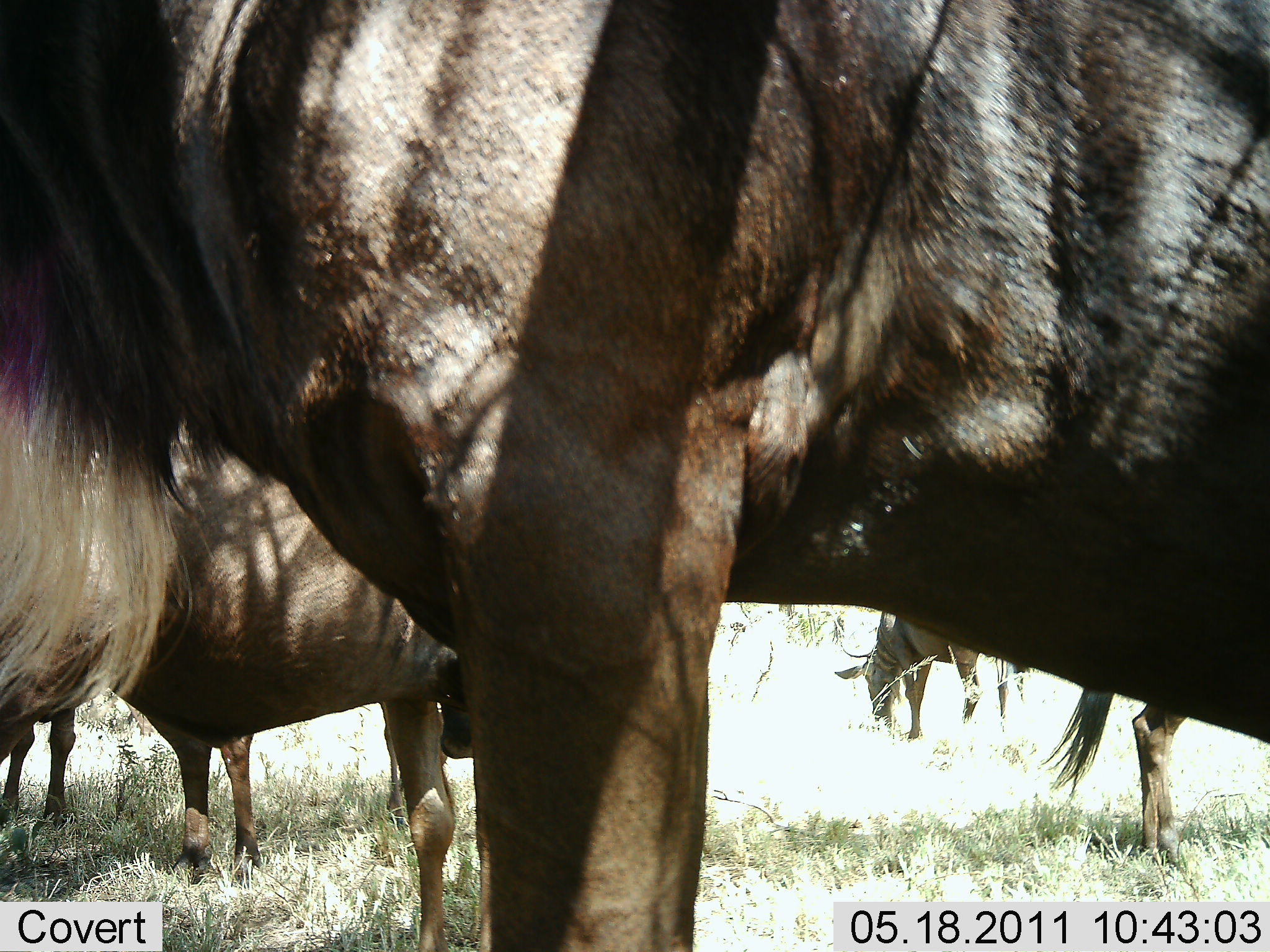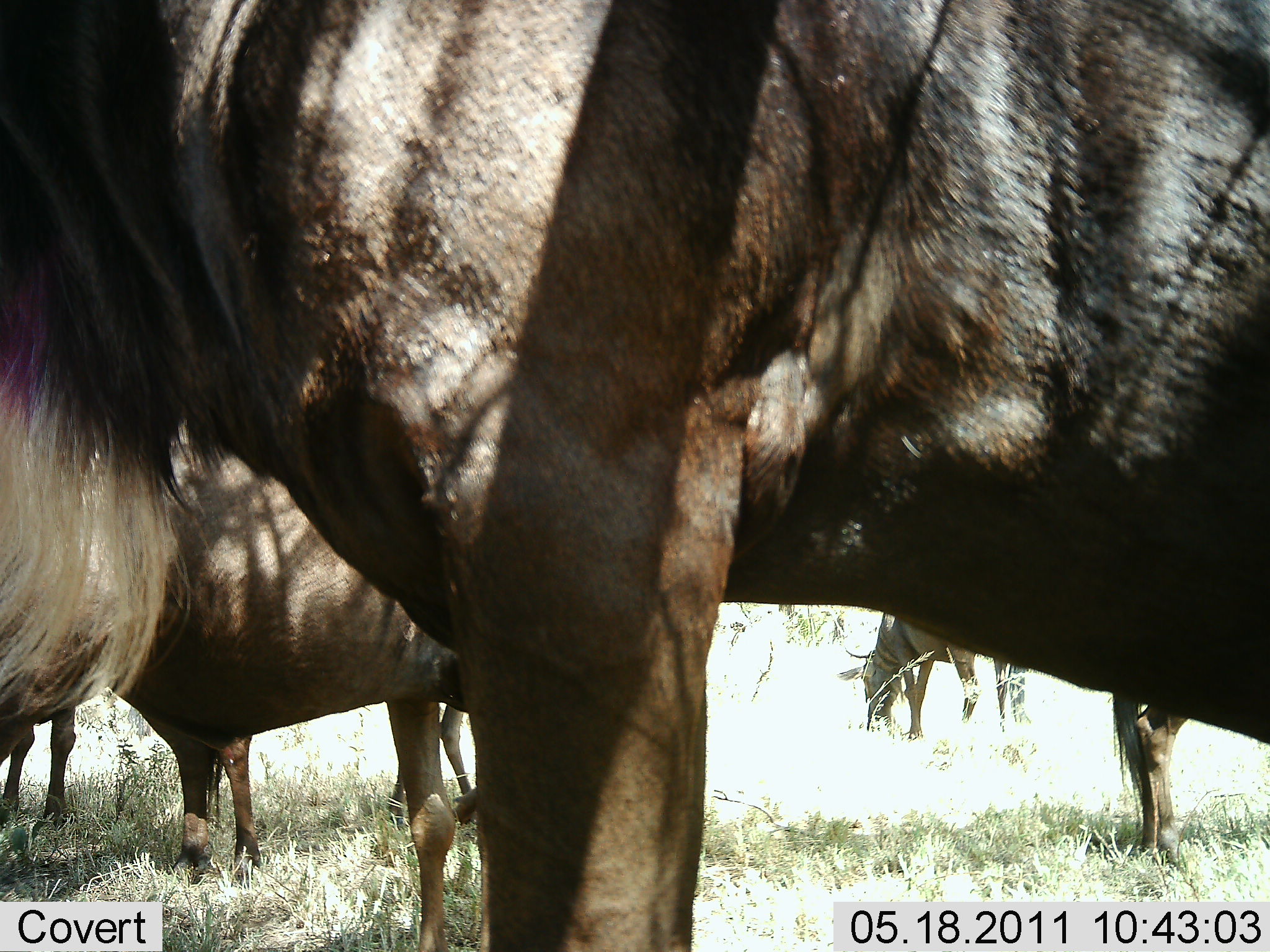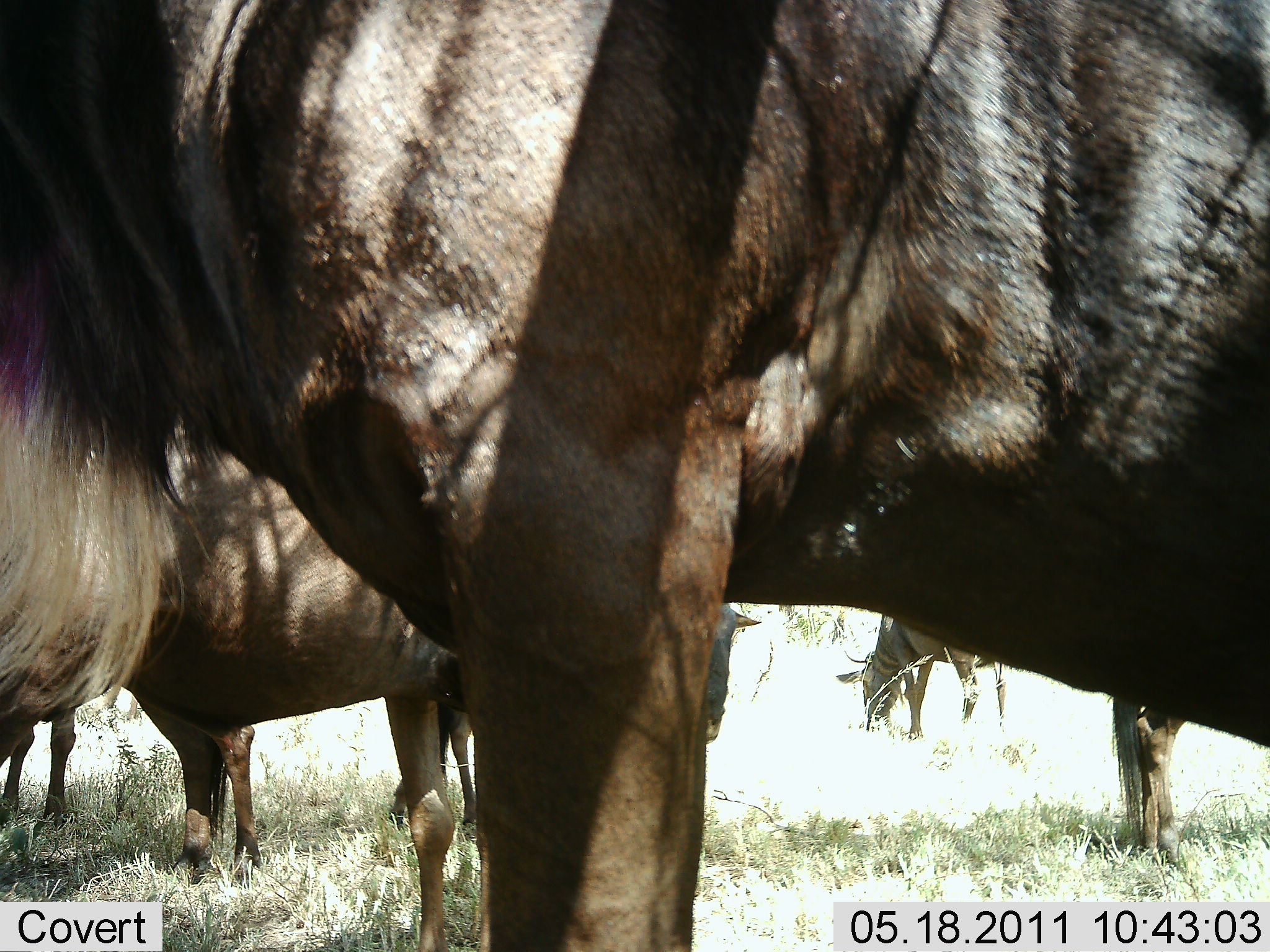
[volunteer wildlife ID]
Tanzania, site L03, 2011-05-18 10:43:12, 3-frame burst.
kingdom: Animalia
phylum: Chordata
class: Mammalia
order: Artiodactyla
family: Bovidae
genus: Connochaetes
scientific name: Connochaetes taurinus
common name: blue wildebeest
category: wildebeest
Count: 5.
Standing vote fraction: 75%.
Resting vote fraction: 8%.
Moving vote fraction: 0%.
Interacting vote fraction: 0%.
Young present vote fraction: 0%.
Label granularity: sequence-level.